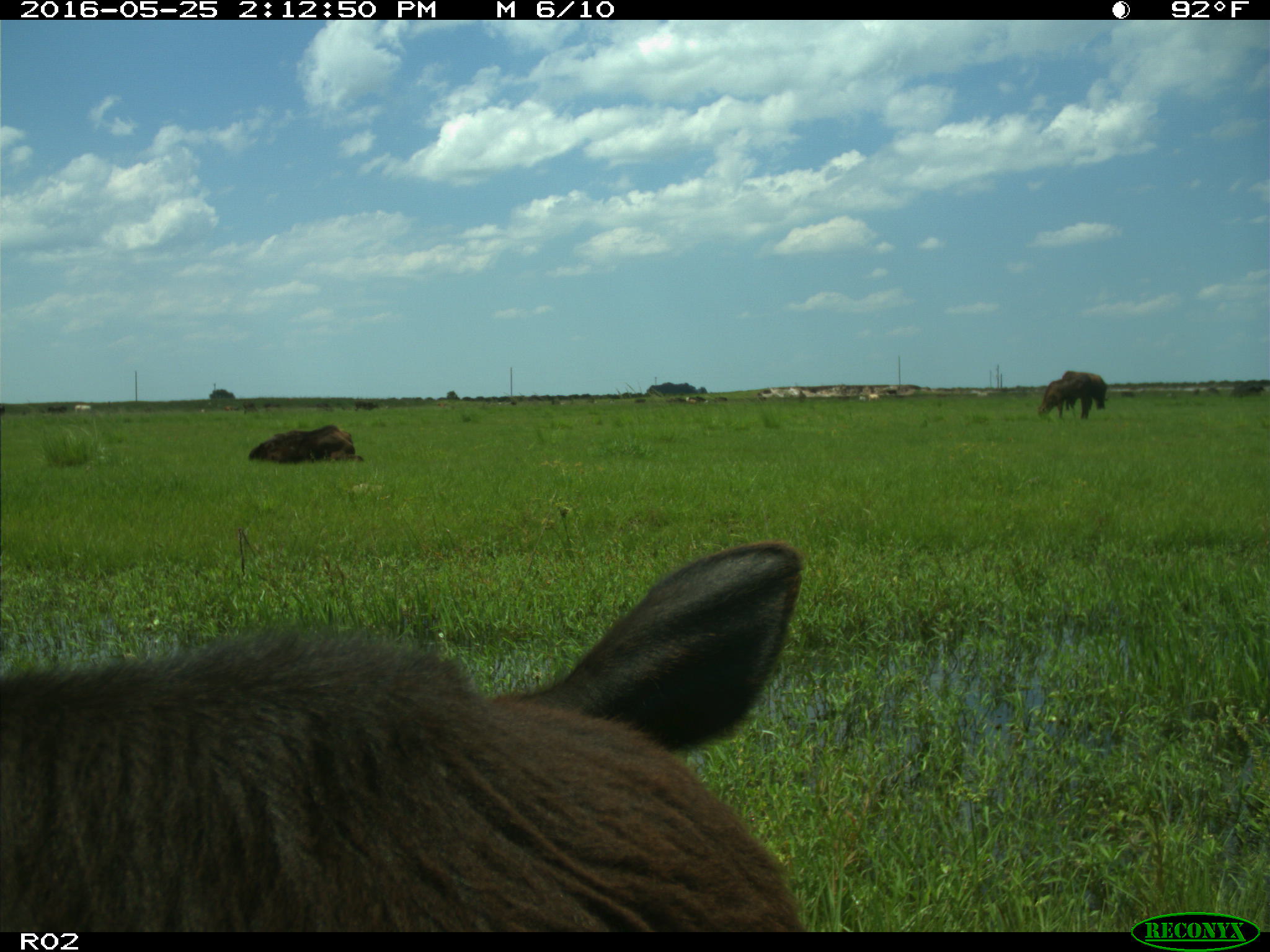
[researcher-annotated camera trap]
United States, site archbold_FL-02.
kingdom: Animalia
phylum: Chordata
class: Mammalia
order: Artiodactyla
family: Bovidae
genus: Bos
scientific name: Bos taurus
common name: domestic cow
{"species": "Bos taurus (domestic cow)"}